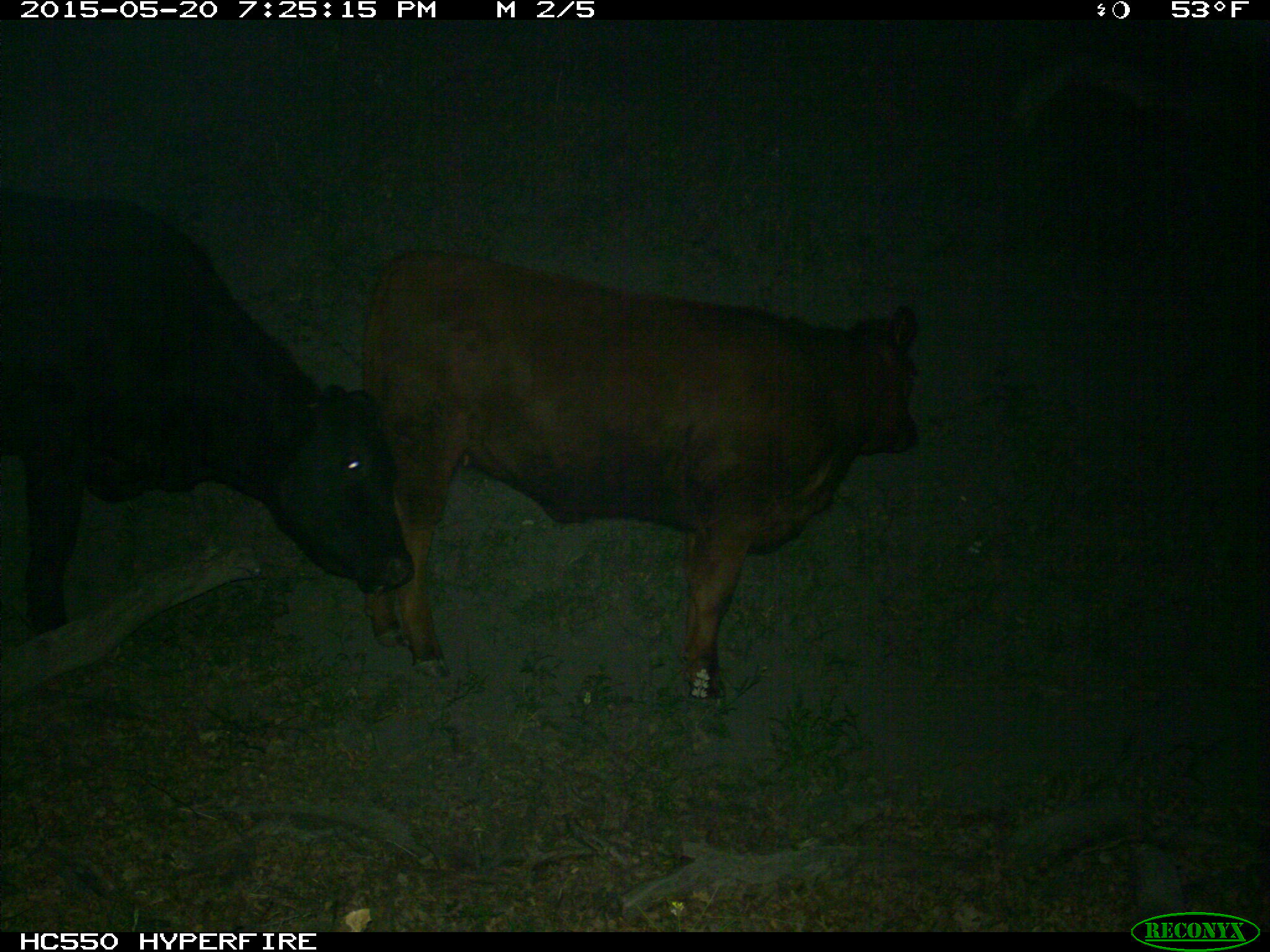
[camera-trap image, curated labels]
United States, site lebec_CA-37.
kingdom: Animalia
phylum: Chordata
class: Mammalia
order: Artiodactyla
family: Bovidae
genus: Bos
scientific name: Bos taurus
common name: domestic cow